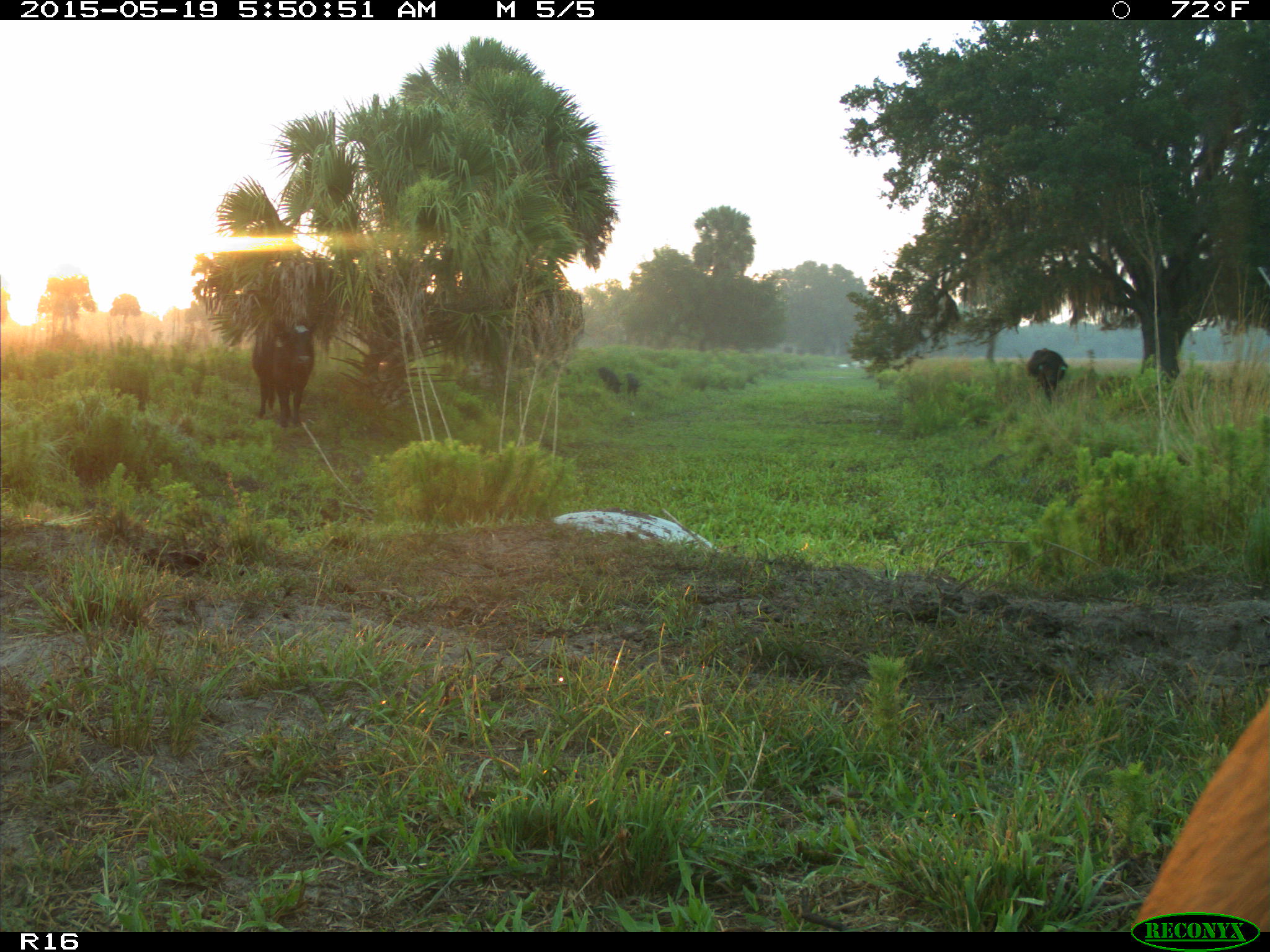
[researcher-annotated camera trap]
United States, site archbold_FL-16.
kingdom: Animalia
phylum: Chordata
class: Mammalia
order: Artiodactyla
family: Suidae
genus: Sus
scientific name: Sus scrofa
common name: wild boar